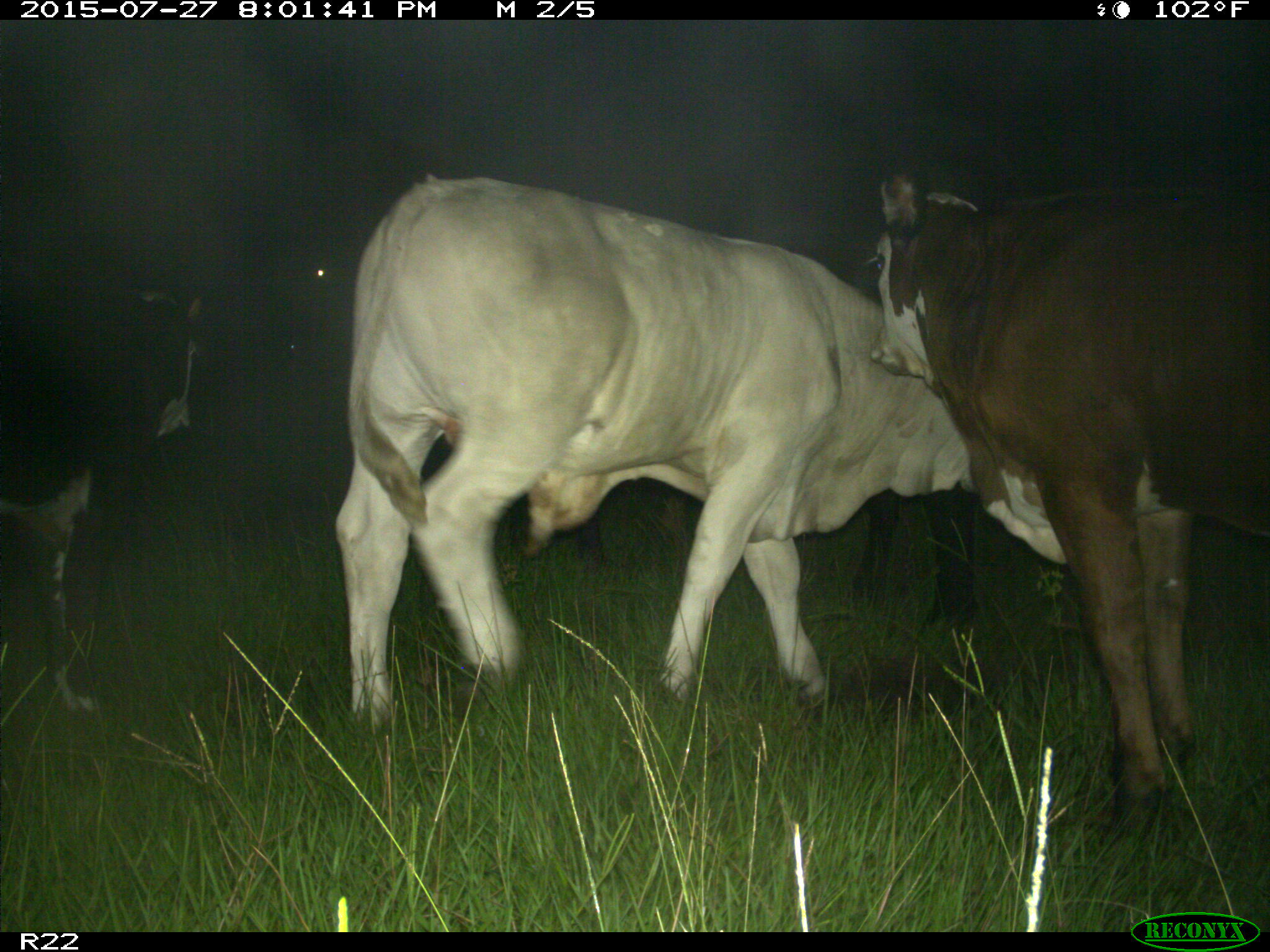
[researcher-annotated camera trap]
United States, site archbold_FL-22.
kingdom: Animalia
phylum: Chordata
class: Mammalia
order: Artiodactyla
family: Bovidae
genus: Bos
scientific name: Bos taurus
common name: domestic cow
Bos taurus (domestic cow).